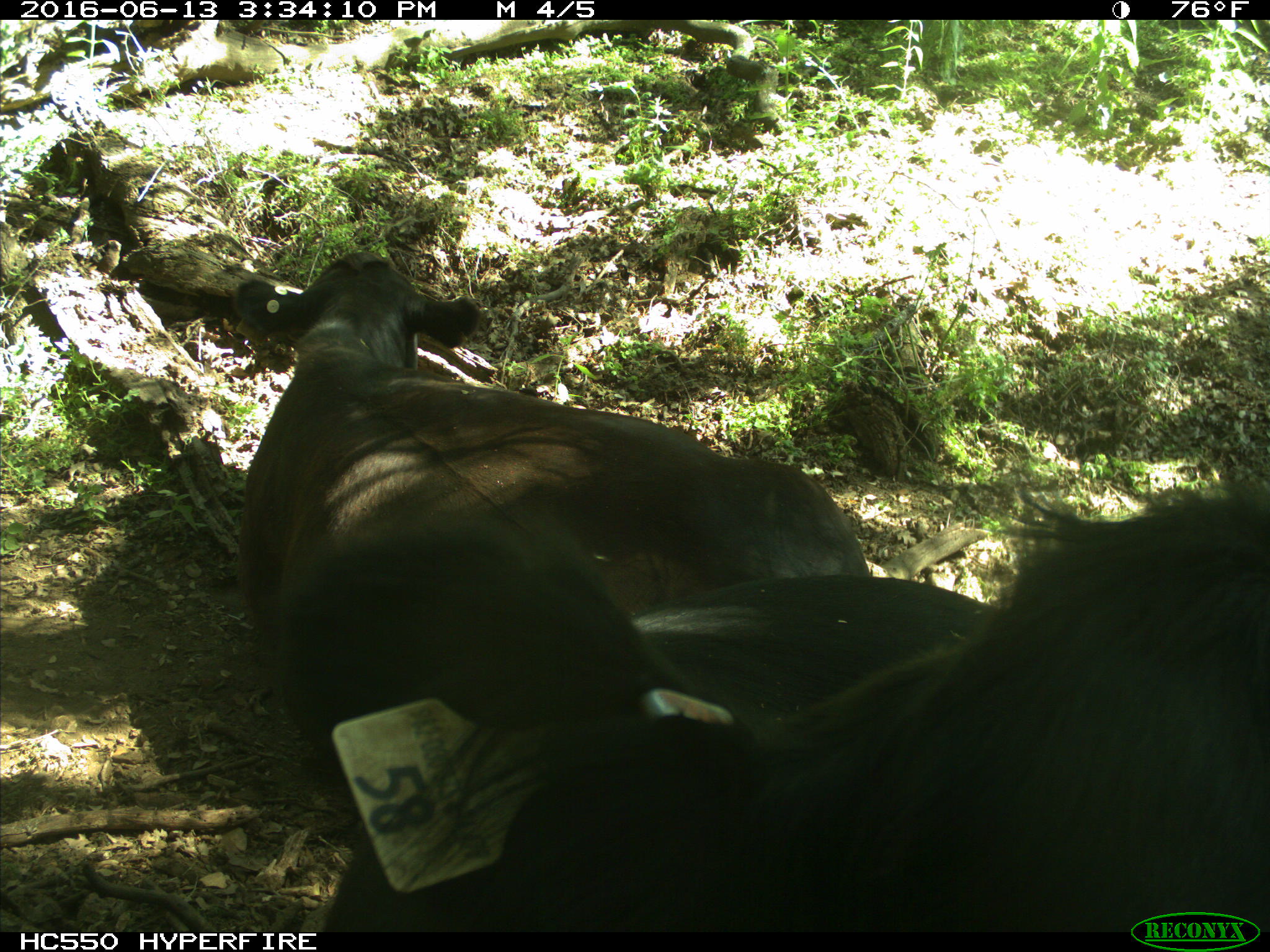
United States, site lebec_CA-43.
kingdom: Animalia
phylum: Chordata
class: Mammalia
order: Artiodactyla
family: Bovidae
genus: Bos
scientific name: Bos taurus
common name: domestic cow